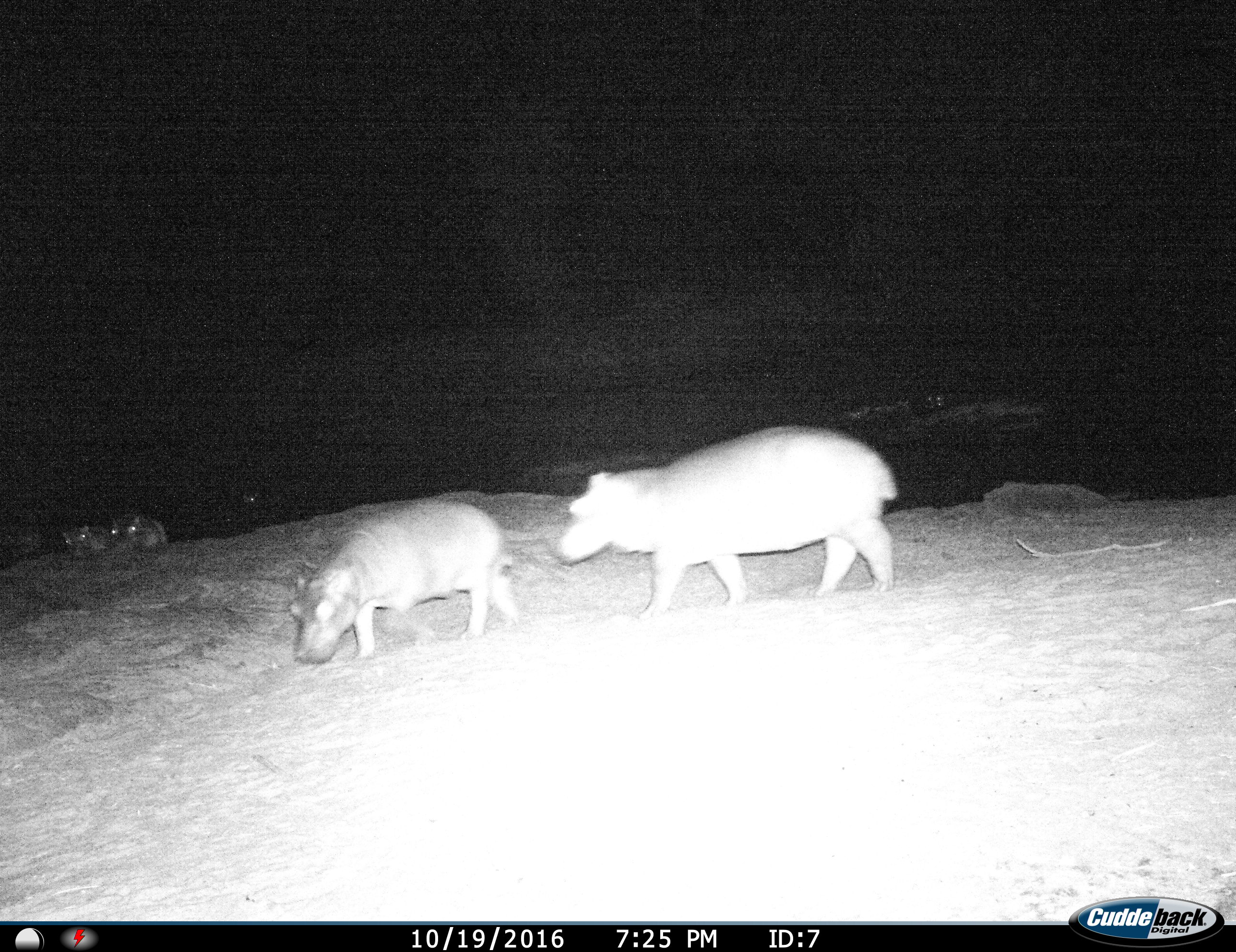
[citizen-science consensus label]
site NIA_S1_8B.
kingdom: Animalia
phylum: Chordata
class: Mammalia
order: Artiodactyla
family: Hippopotamidae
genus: Hippopotamus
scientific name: Hippopotamus amphibius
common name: hippopotamus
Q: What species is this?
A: Hippopotamus (Hippopotamus amphibius).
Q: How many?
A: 4.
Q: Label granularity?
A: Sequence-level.